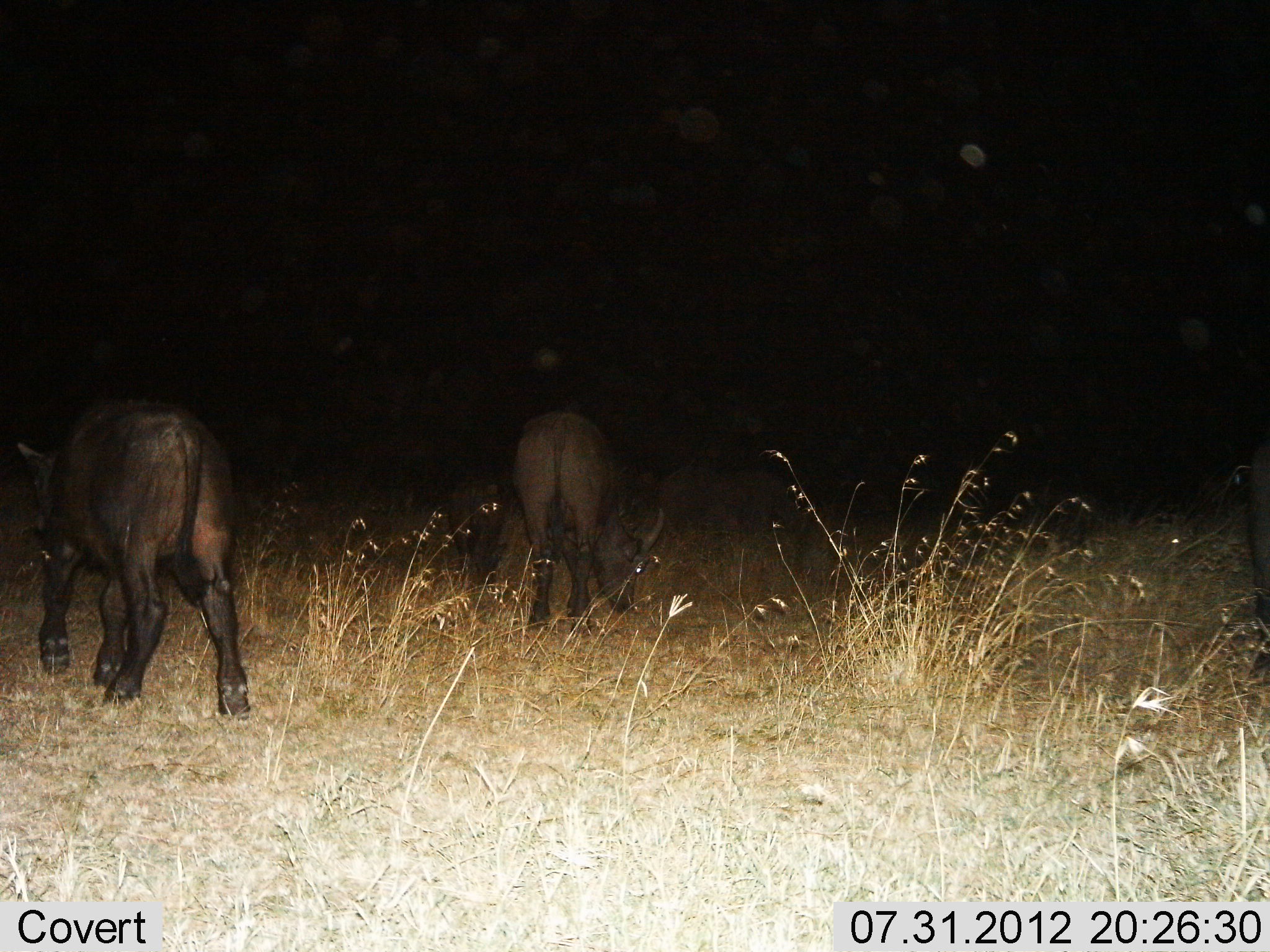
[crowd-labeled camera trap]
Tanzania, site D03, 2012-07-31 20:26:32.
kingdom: Animalia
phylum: Chordata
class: Mammalia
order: Artiodactyla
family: Bovidae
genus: Syncerus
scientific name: Syncerus caffer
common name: cape buffalo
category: buffalo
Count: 2.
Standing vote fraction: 50%.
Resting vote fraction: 10%.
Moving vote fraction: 30%.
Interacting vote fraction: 0%.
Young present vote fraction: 20%.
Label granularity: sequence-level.